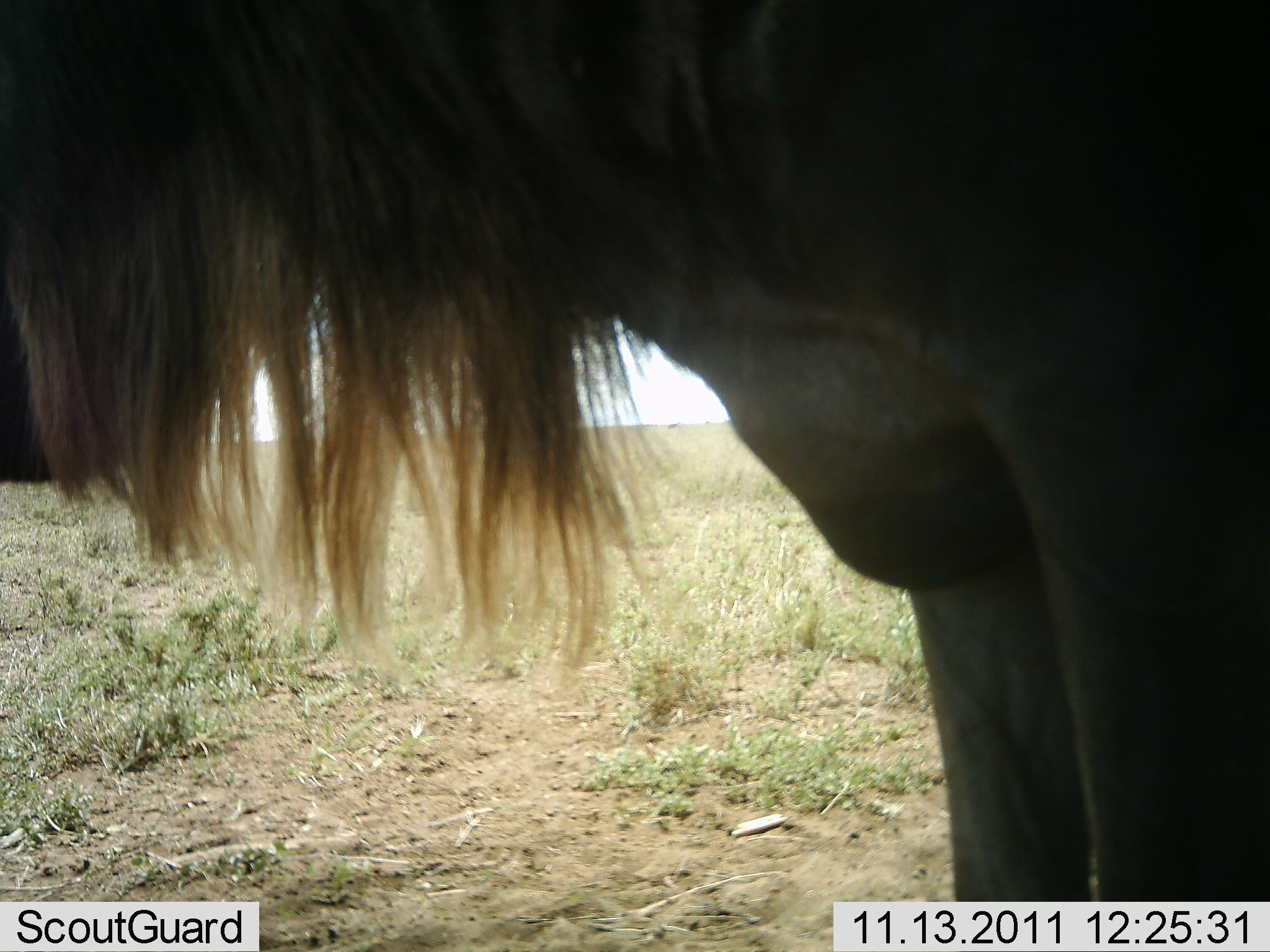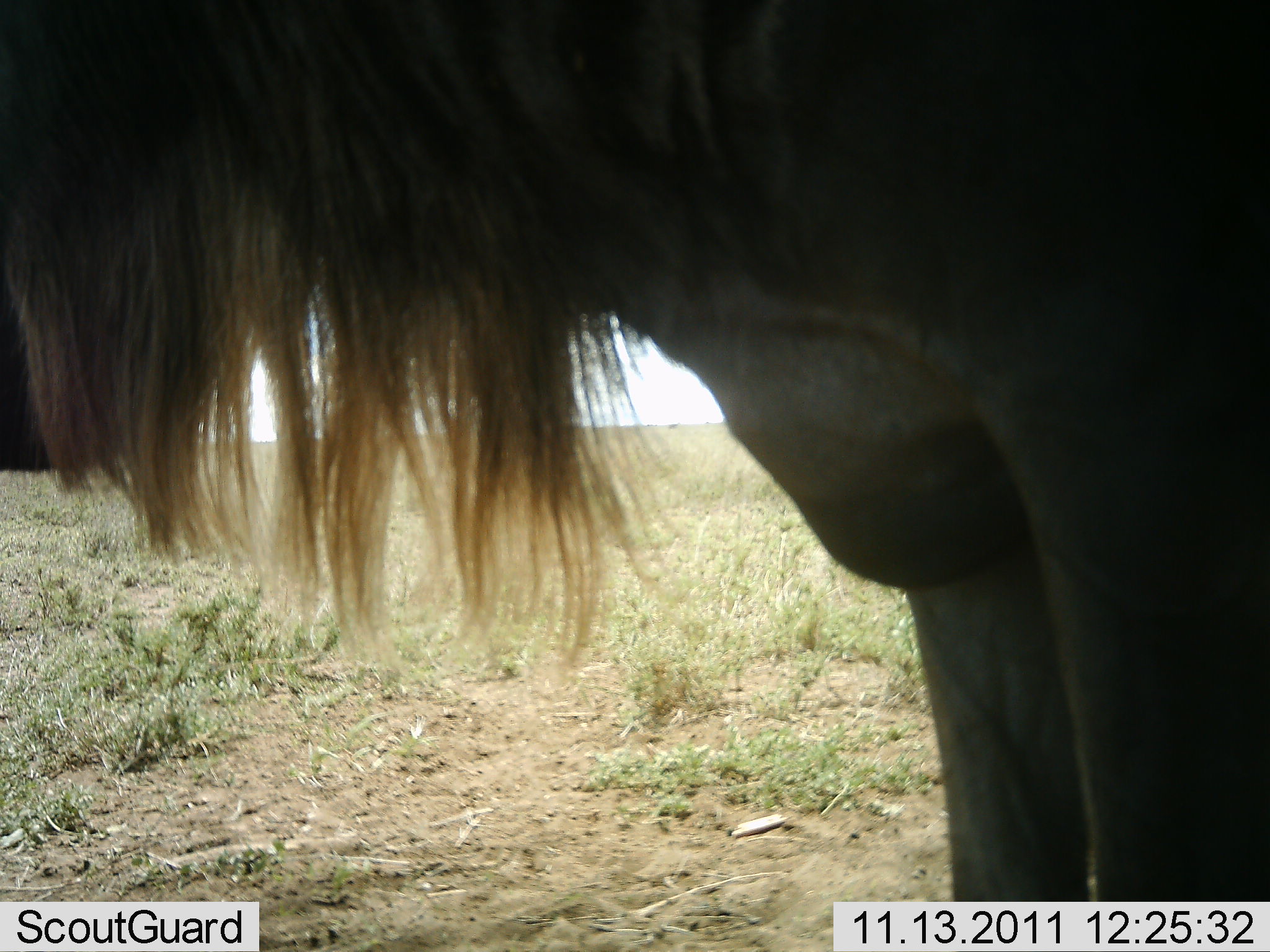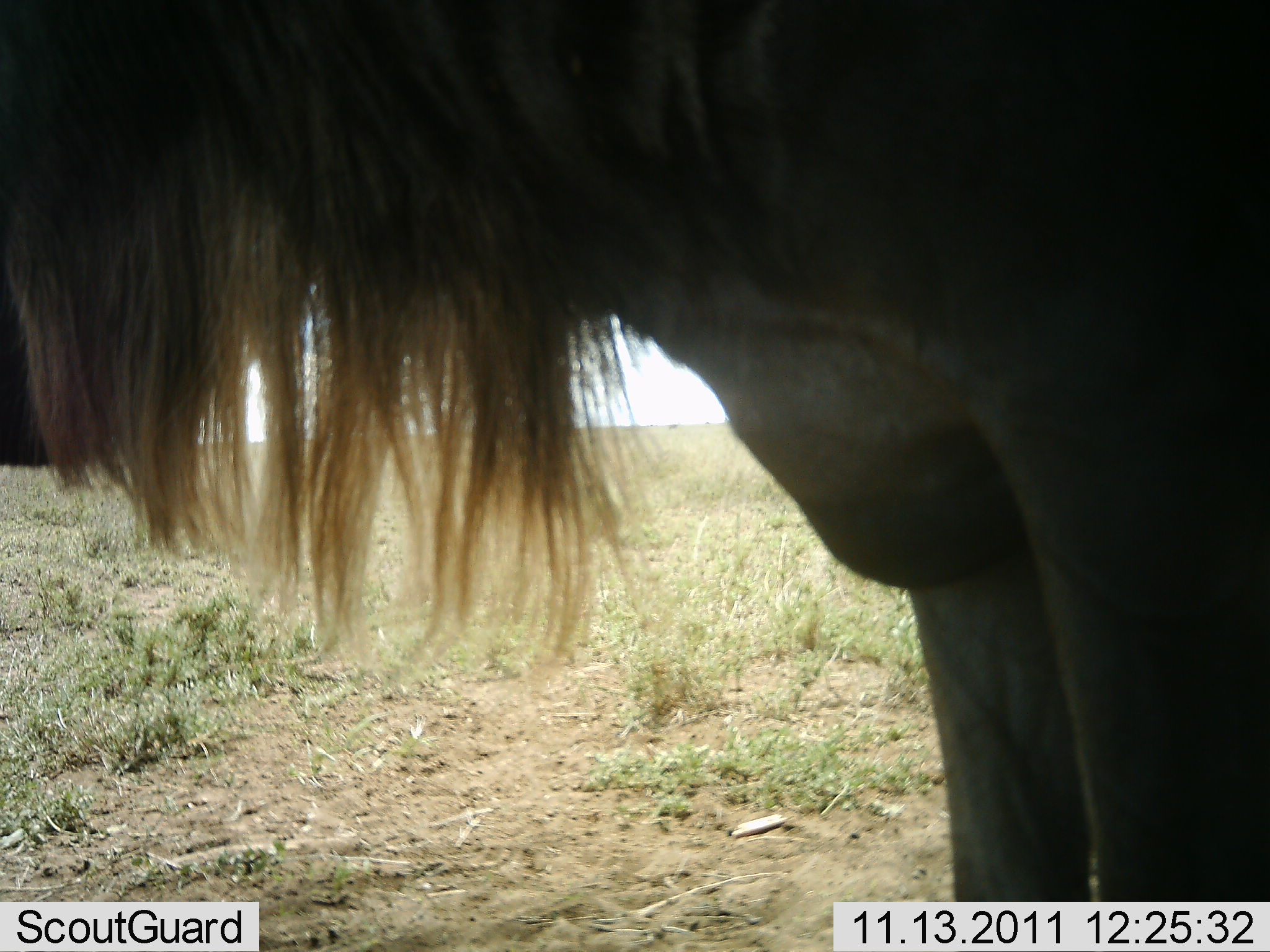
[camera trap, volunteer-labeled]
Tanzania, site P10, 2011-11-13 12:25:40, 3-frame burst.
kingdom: Animalia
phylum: Chordata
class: Mammalia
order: Artiodactyla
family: Bovidae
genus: Connochaetes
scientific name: Connochaetes taurinus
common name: blue wildebeest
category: wildebeest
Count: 1.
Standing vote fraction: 90%.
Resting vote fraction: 10%.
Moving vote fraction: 0%.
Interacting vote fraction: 0%.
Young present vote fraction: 0%.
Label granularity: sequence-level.